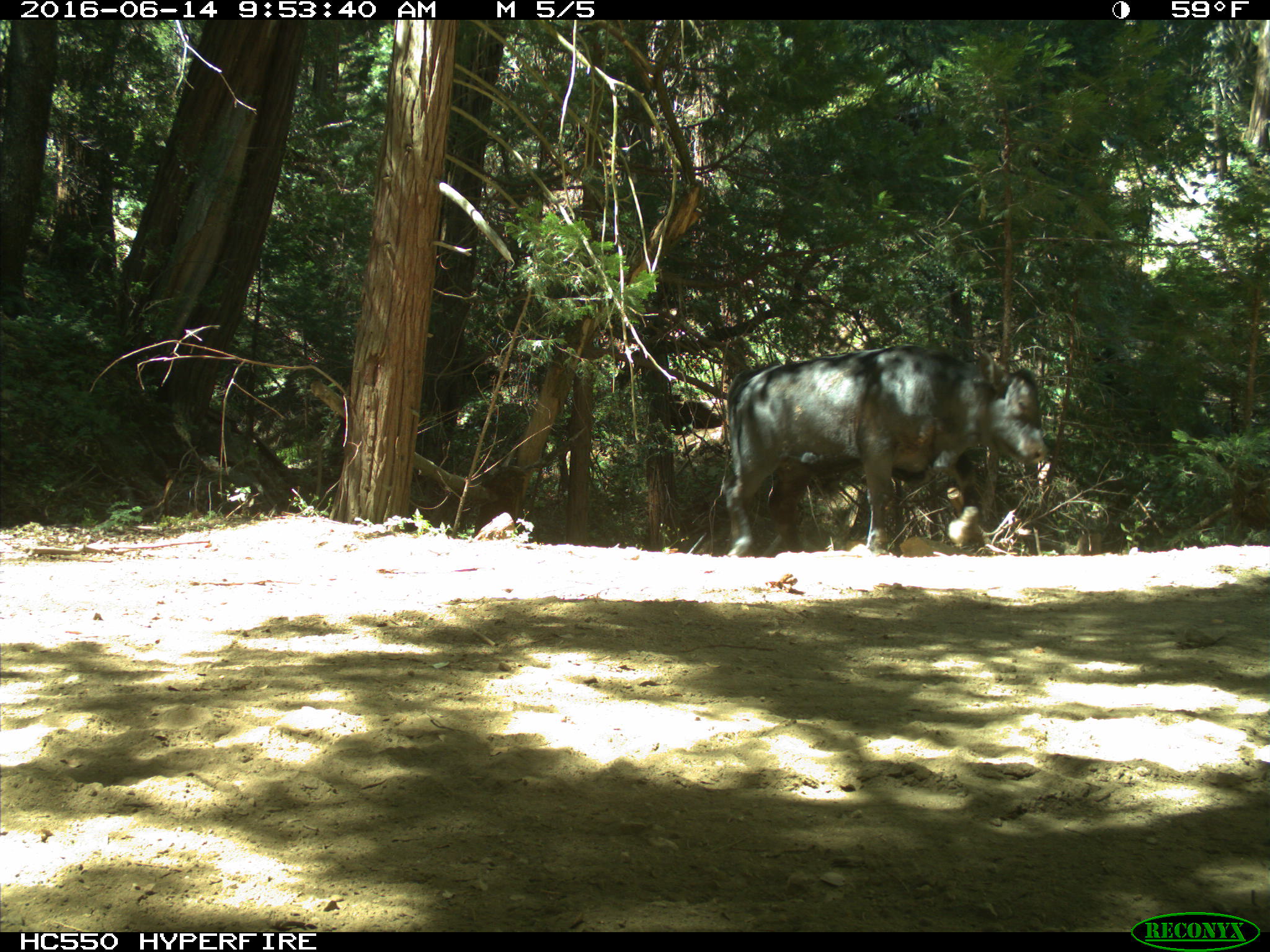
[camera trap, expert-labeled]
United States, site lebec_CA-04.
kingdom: Animalia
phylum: Chordata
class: Mammalia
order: Artiodactyla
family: Bovidae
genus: Bos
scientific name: Bos taurus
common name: domestic cow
Bos taurus (domestic cow).